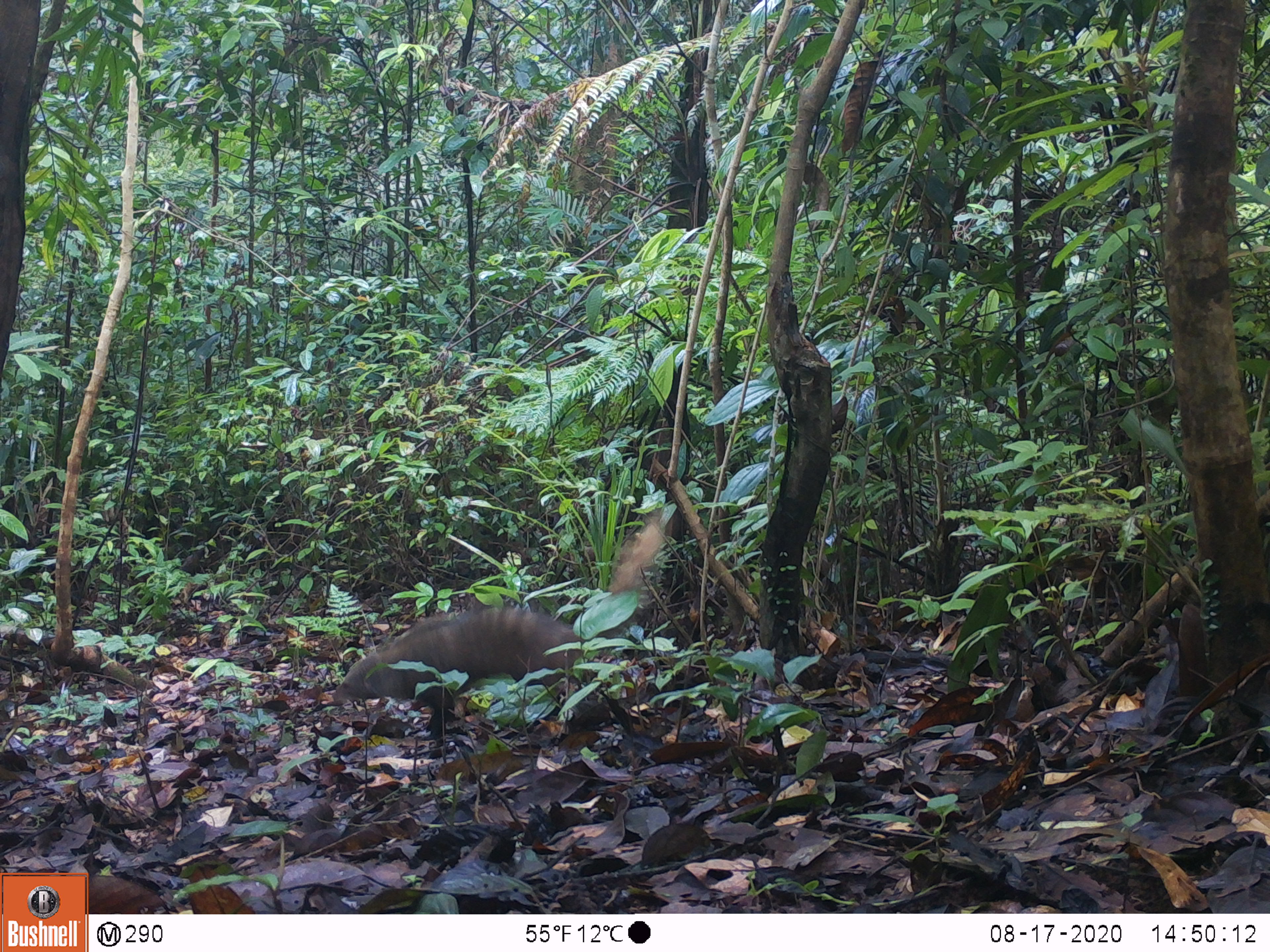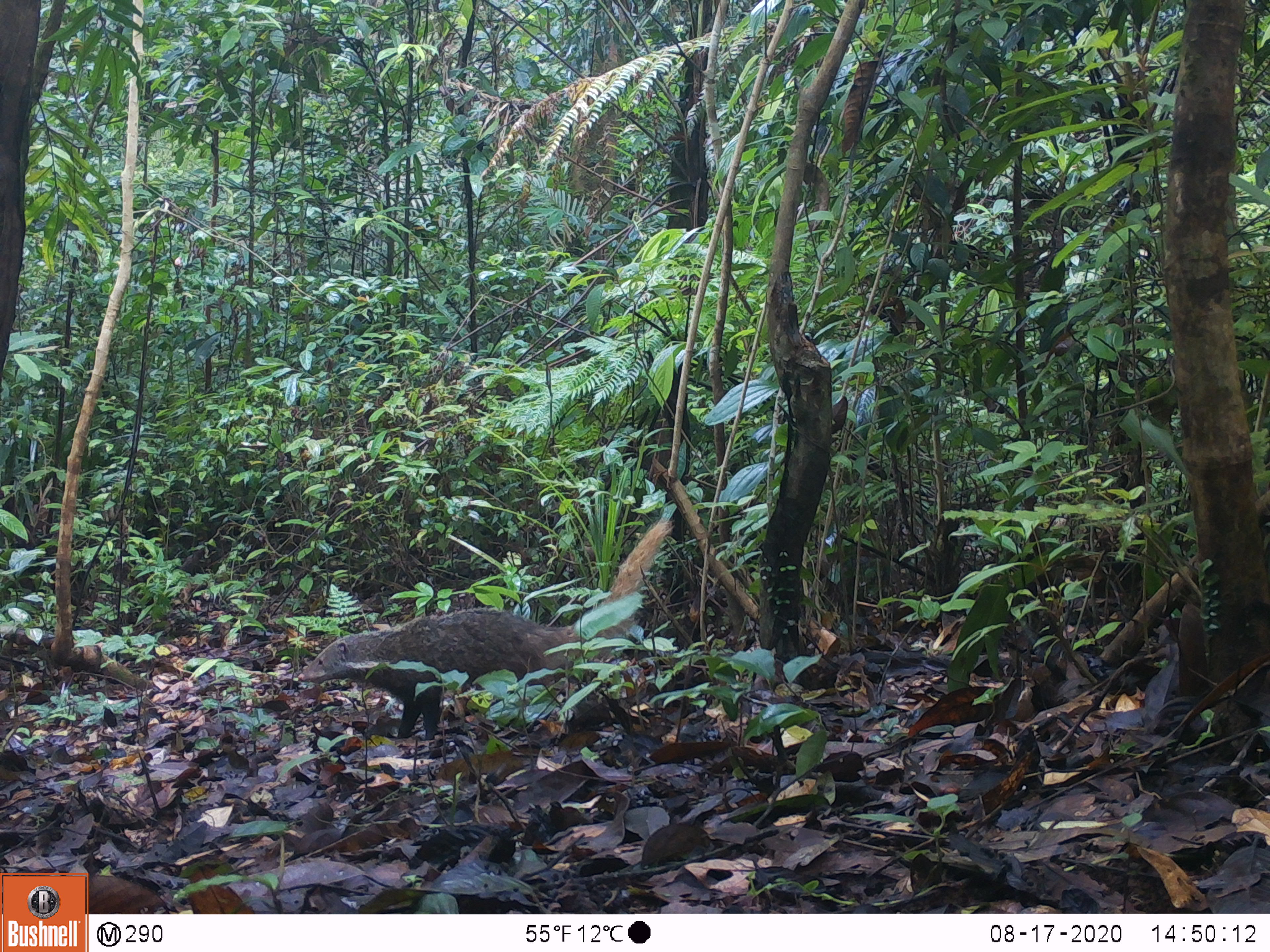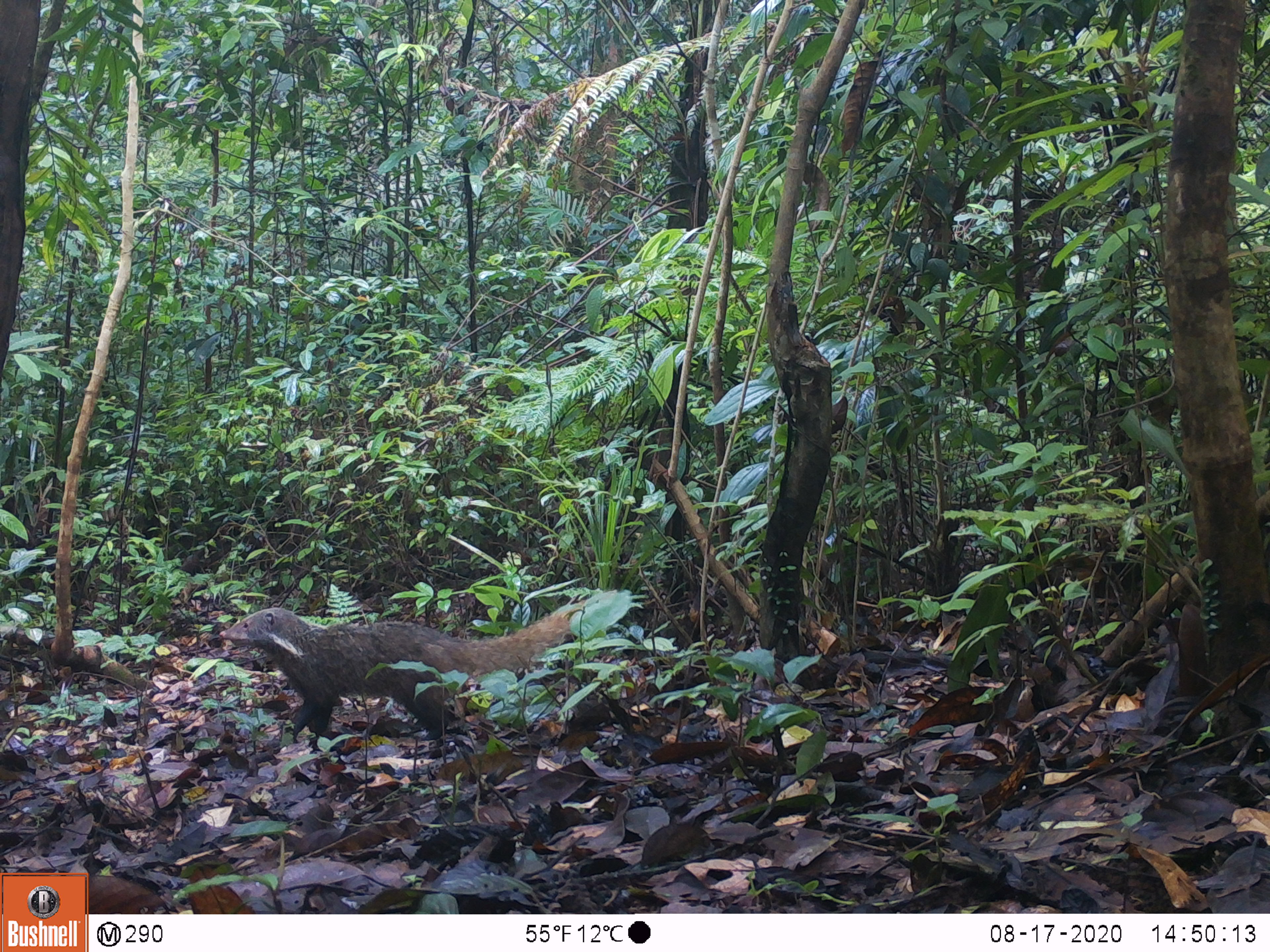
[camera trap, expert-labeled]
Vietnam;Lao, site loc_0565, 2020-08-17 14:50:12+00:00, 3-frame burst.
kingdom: Animalia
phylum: Chordata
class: Mammalia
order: Carnivora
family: Herpestidae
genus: Urva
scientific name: Urva urva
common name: crab-eating mongoose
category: crab eating mongoose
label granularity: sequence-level